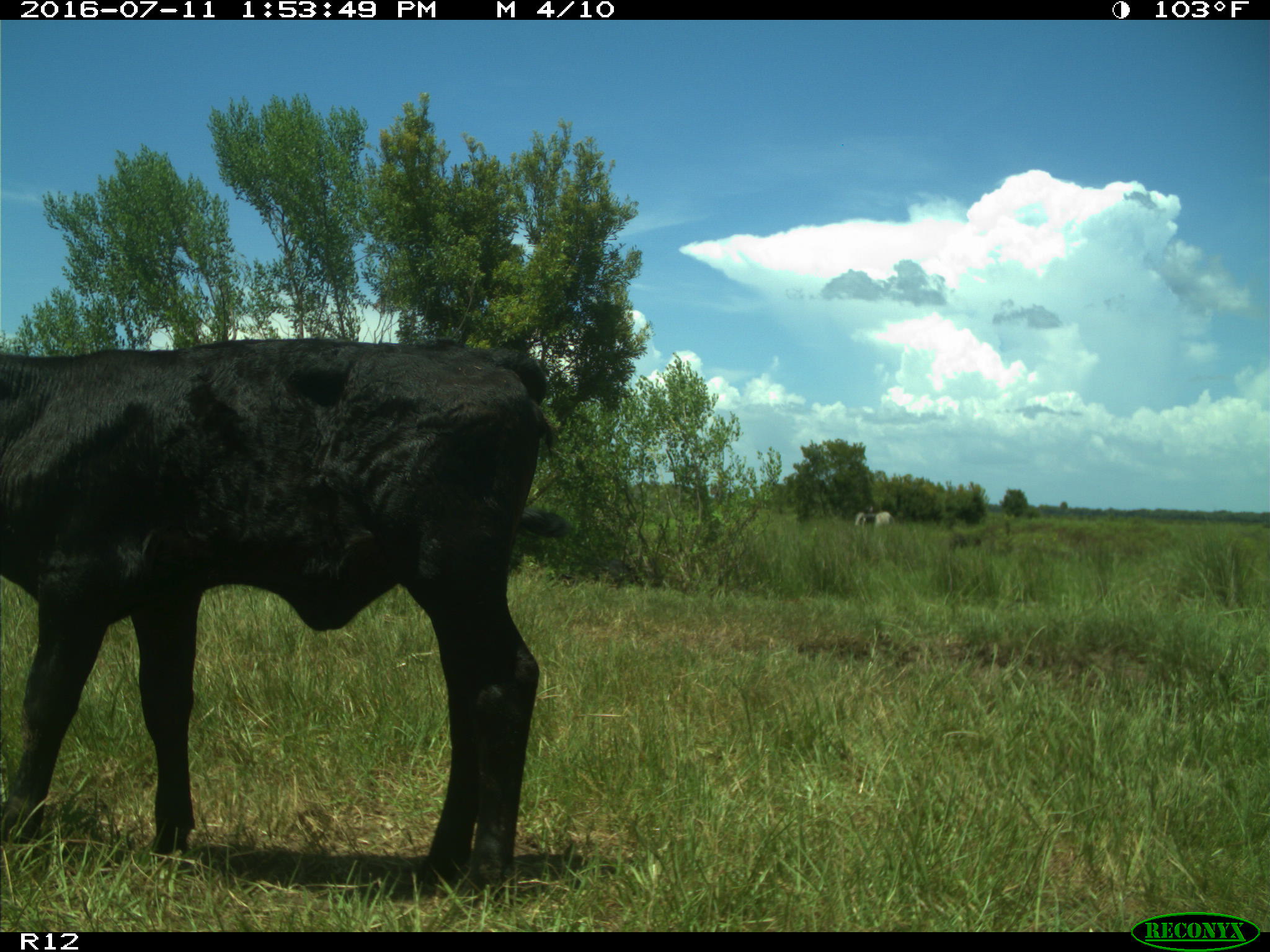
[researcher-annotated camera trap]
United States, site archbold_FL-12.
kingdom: Animalia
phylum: Chordata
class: Mammalia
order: Artiodactyla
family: Bovidae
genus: Bos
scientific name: Bos taurus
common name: domestic cow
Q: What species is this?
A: Bos taurus (domestic cow).